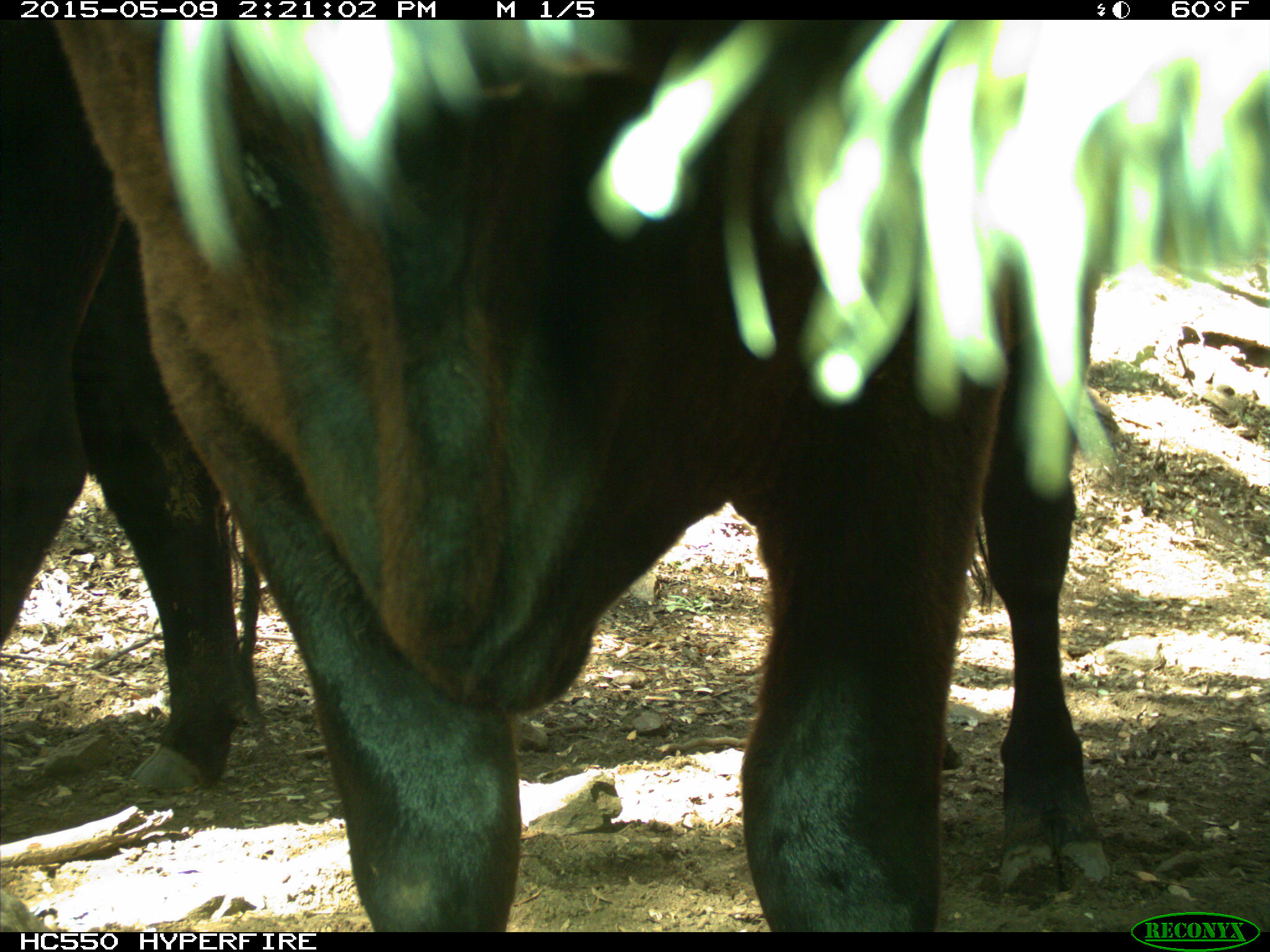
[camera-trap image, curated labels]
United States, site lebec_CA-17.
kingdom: Animalia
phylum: Chordata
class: Mammalia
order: Artiodactyla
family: Bovidae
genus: Bos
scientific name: Bos taurus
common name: domestic cow